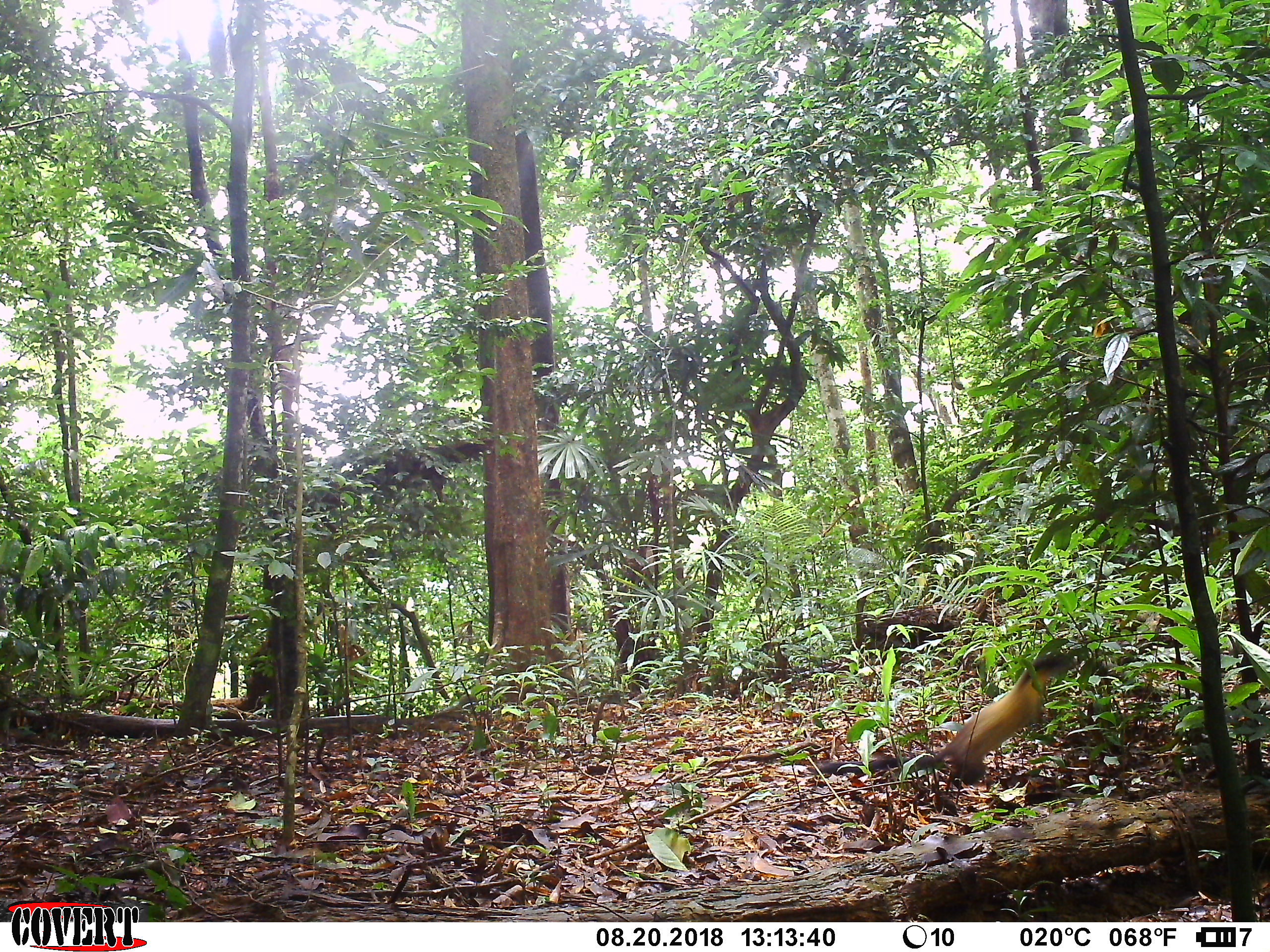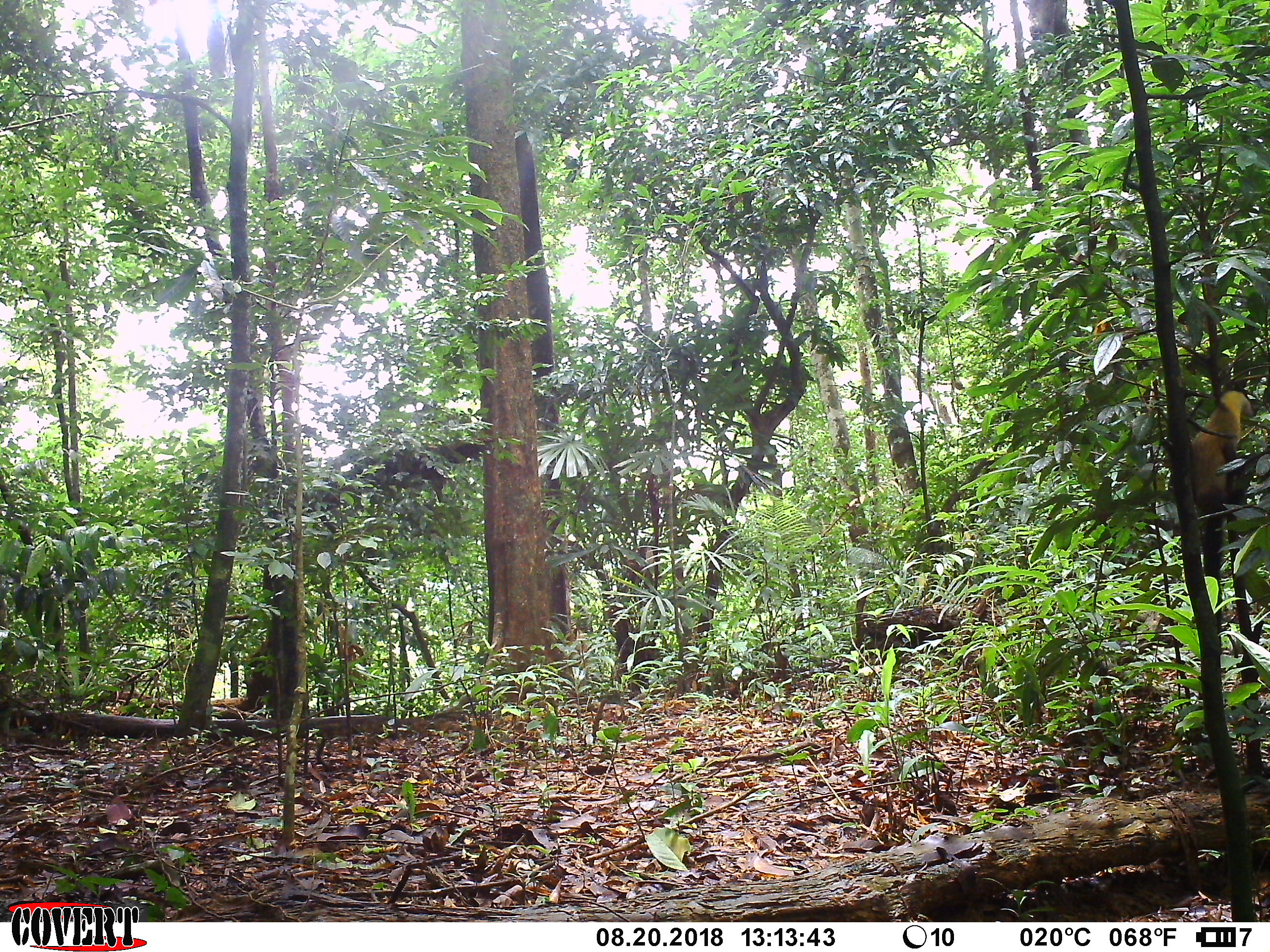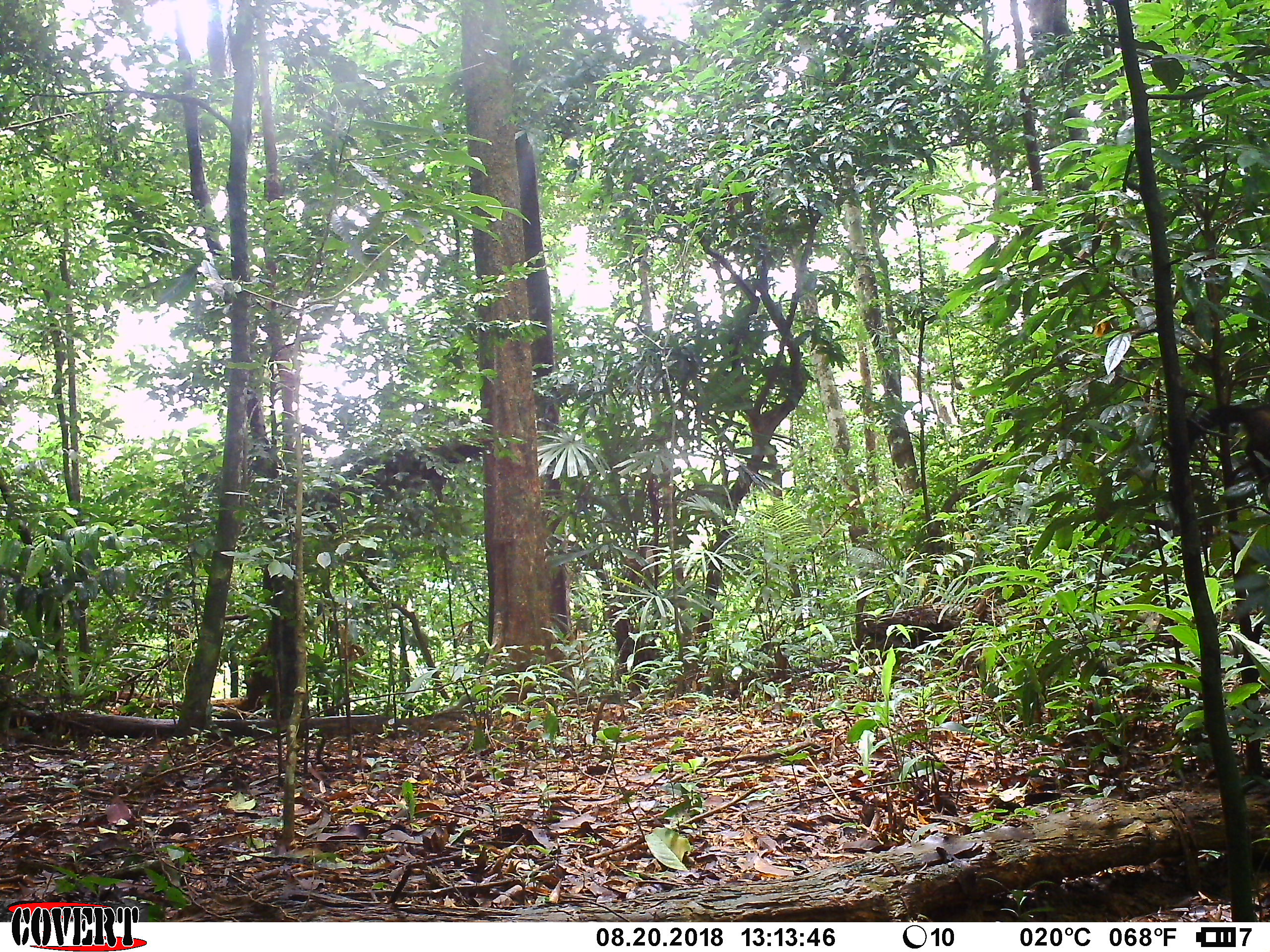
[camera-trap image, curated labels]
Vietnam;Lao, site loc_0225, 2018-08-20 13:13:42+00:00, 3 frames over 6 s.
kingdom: Animalia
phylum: Chordata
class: Mammalia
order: Carnivora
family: Mustelidae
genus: Martes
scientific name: Martes flavigula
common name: yellow-throated marten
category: yellow throated marten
Yellow throated marten (yellow-throated marten) (Martes flavigula). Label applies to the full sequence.